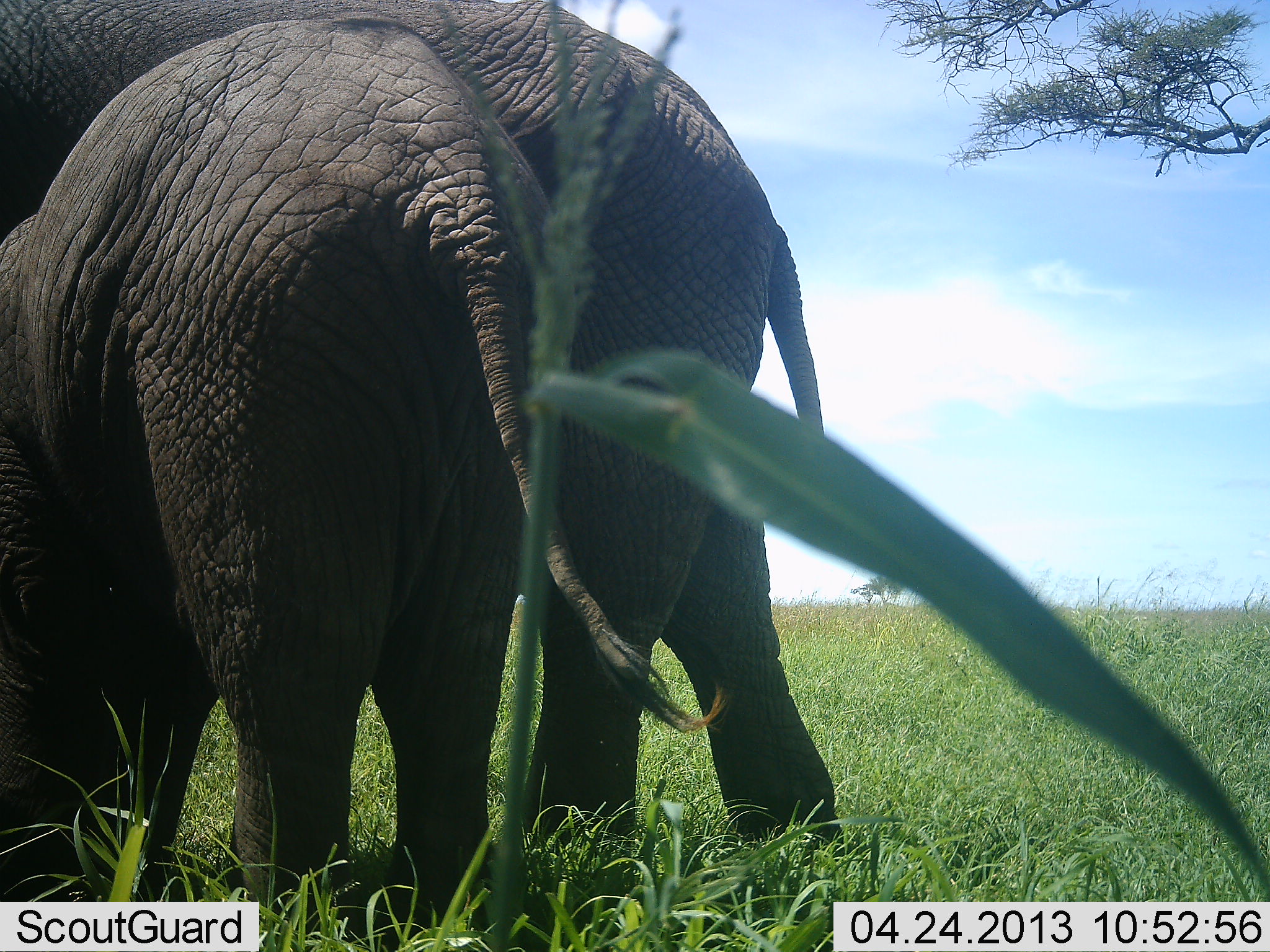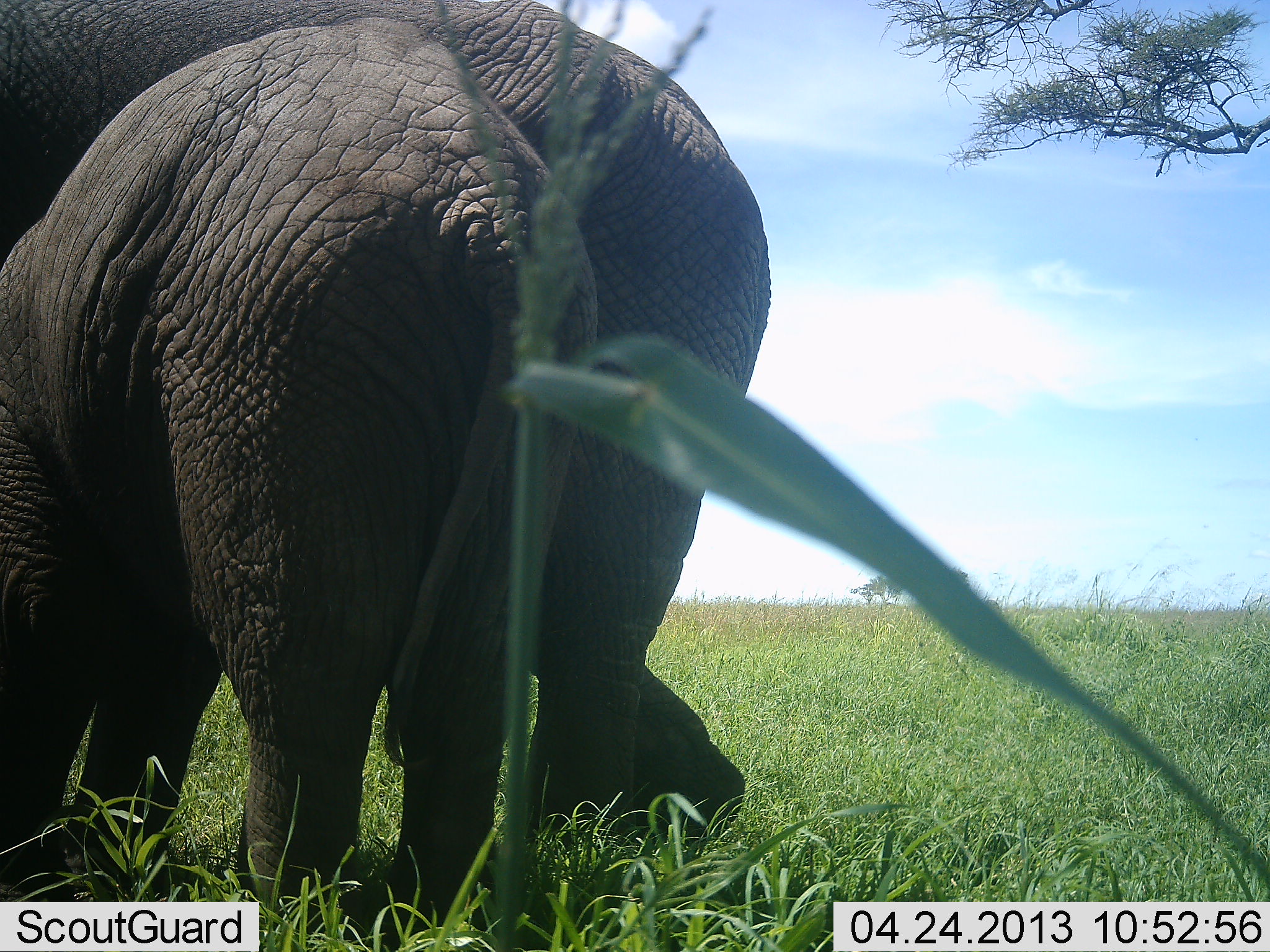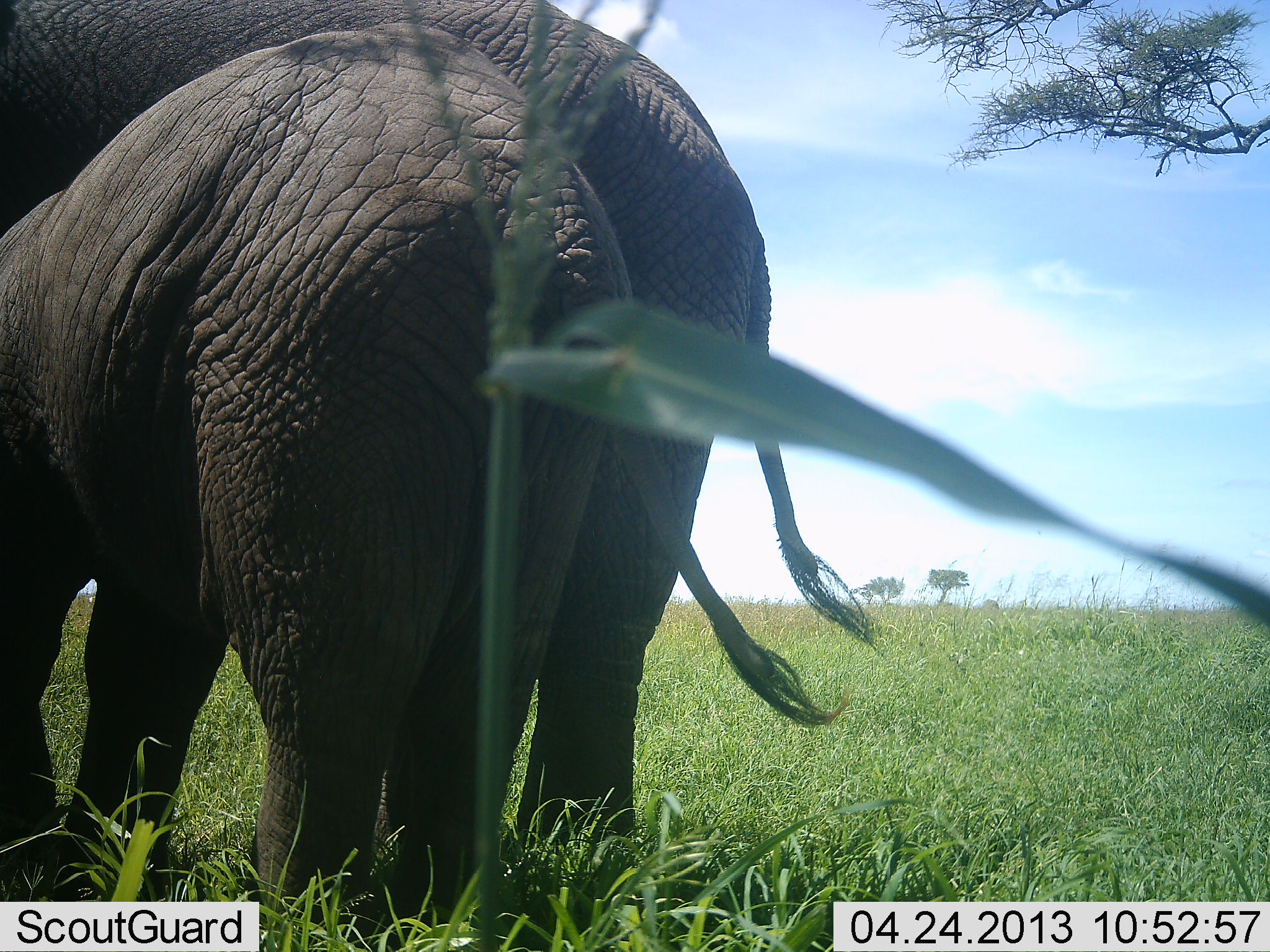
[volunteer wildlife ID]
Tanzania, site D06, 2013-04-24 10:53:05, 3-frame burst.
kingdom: Animalia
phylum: Chordata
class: Mammalia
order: Proboscidea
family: Elephantidae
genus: Loxodonta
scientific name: Loxodonta africana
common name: african bush elephant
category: elephant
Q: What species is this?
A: Elephant (african bush elephant) (Loxodonta africana).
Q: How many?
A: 2.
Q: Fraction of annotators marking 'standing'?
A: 83%.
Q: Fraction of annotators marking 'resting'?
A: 0%.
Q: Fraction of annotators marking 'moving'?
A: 6%.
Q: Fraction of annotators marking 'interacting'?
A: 17%.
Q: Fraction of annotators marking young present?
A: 61%.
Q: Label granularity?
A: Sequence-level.